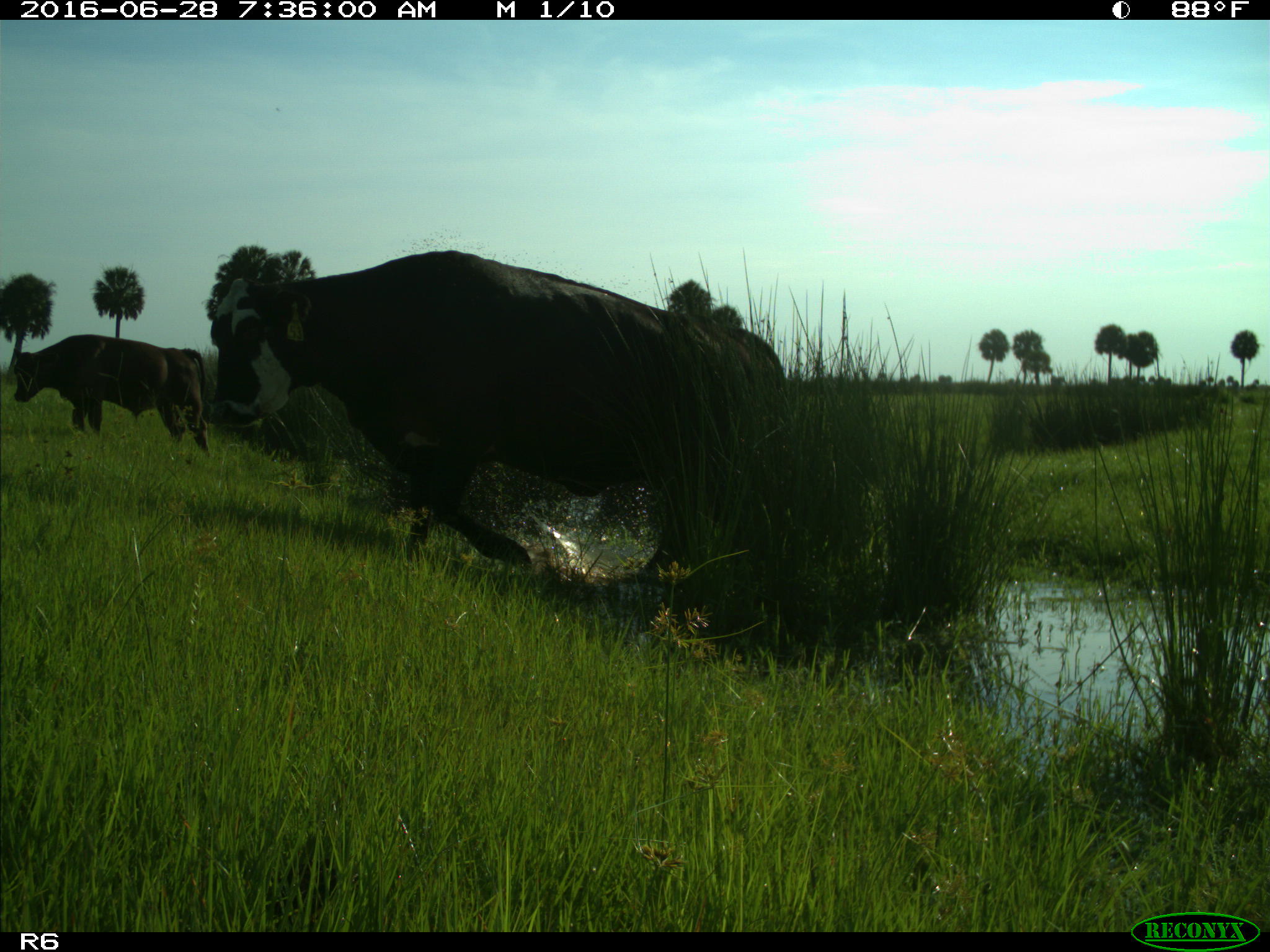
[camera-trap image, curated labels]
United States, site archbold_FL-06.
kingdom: Animalia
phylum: Chordata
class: Mammalia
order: Artiodactyla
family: Bovidae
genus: Bos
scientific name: Bos taurus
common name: domestic cow